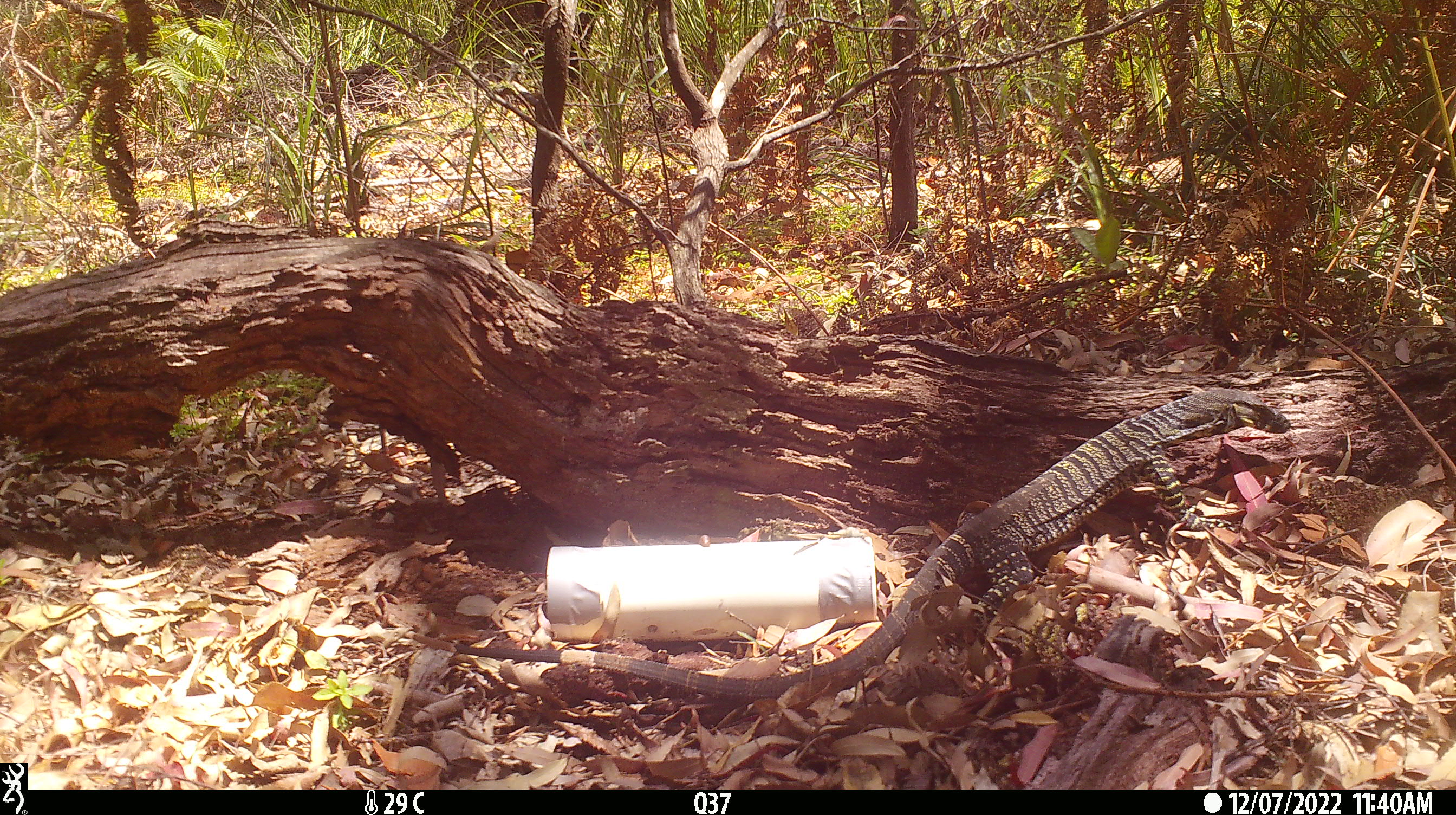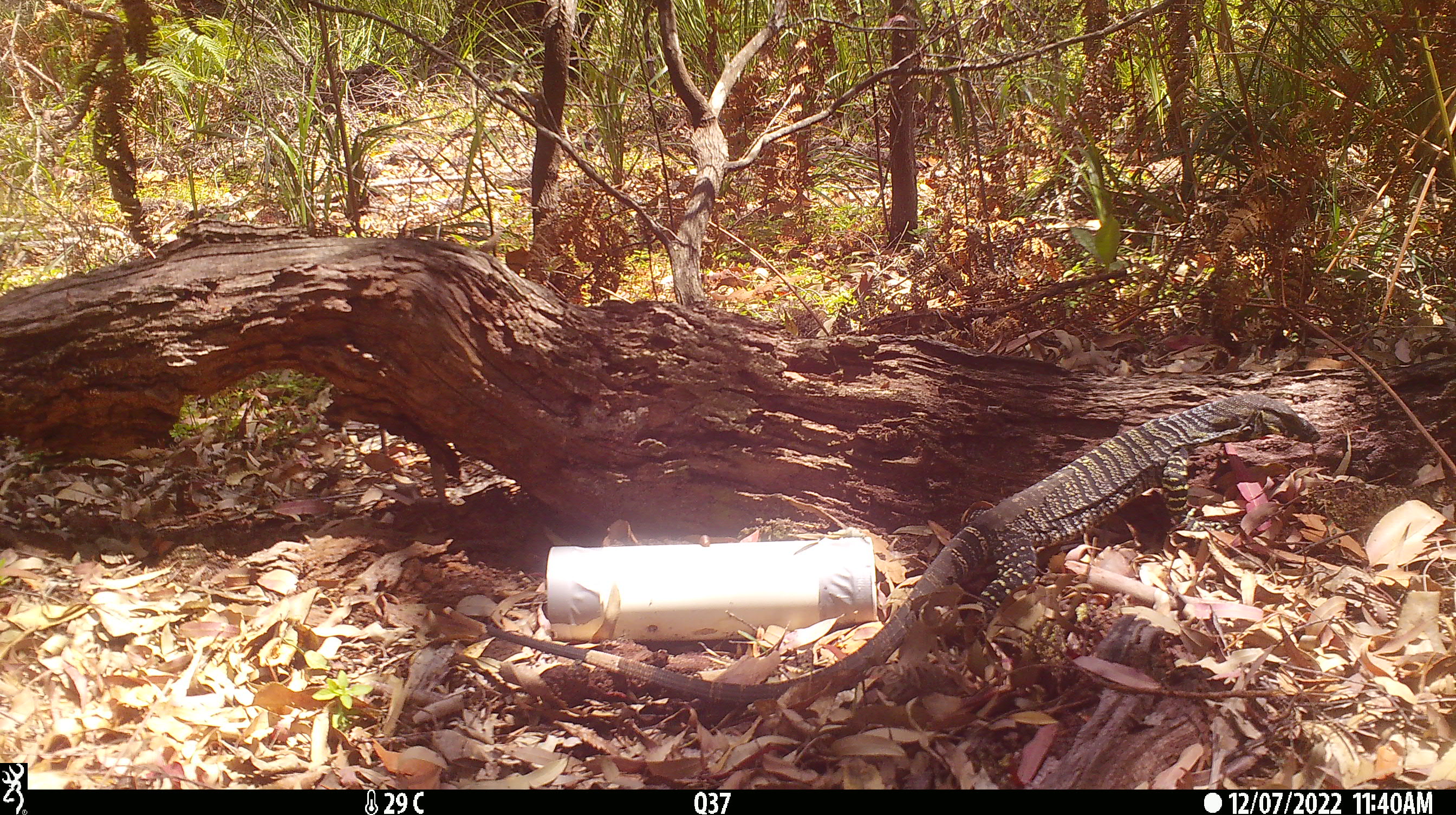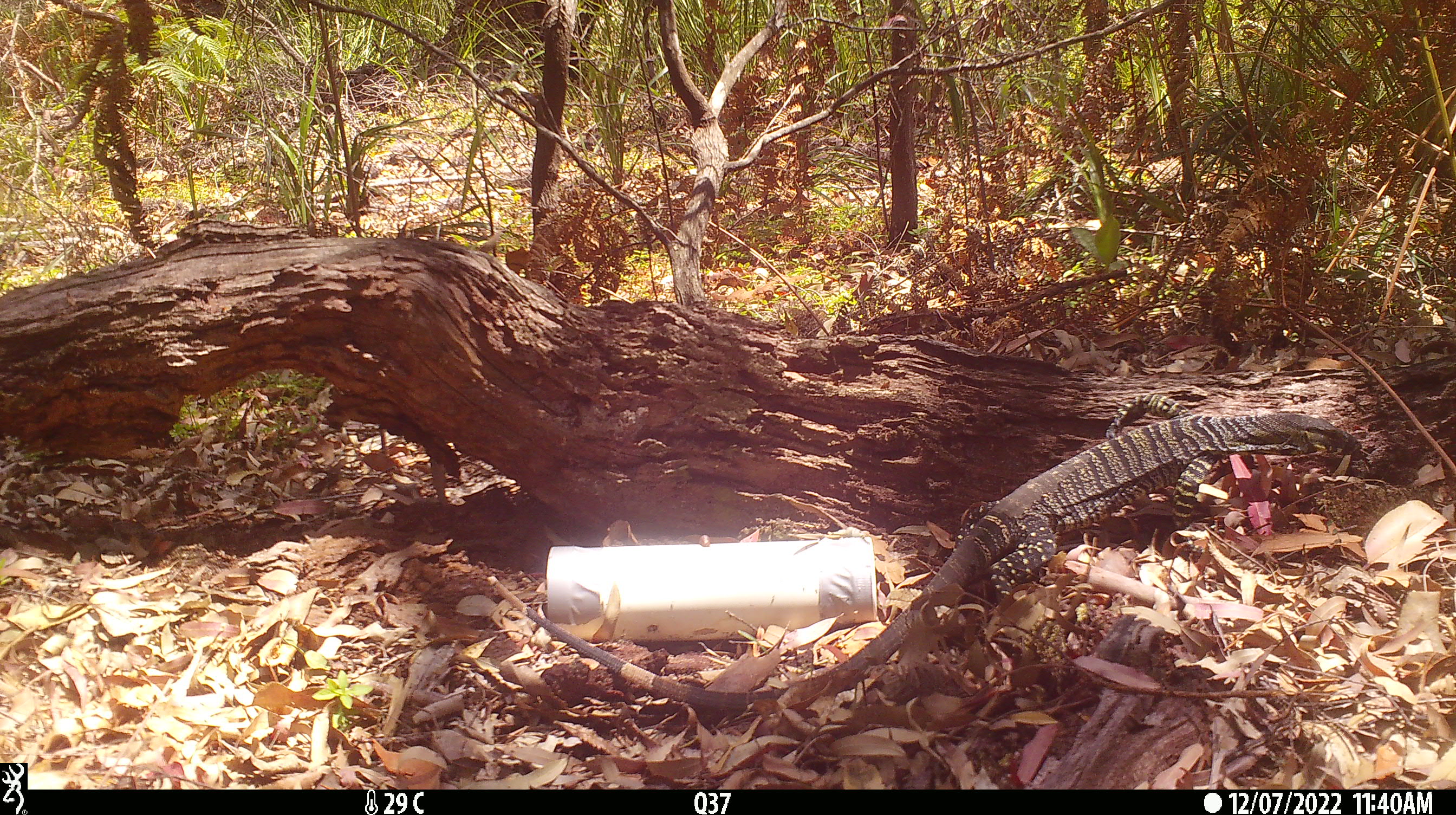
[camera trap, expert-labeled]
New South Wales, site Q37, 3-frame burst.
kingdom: Animalia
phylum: Chordata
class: Reptilia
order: Squamata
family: Varanidae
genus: Varanus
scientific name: Varanus varius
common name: lace monitor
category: goanna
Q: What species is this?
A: Goanna (lace monitor) (Varanus varius).